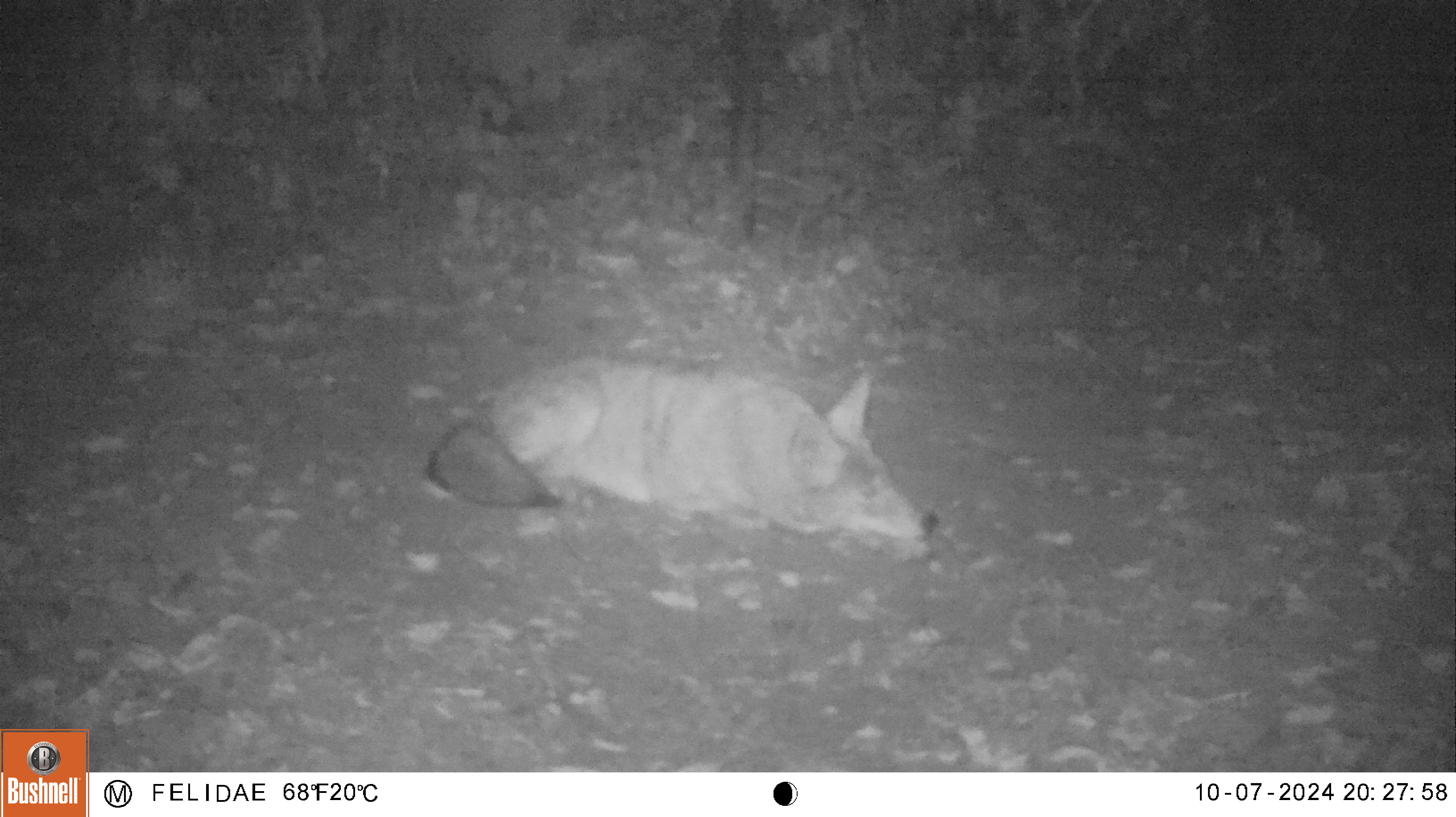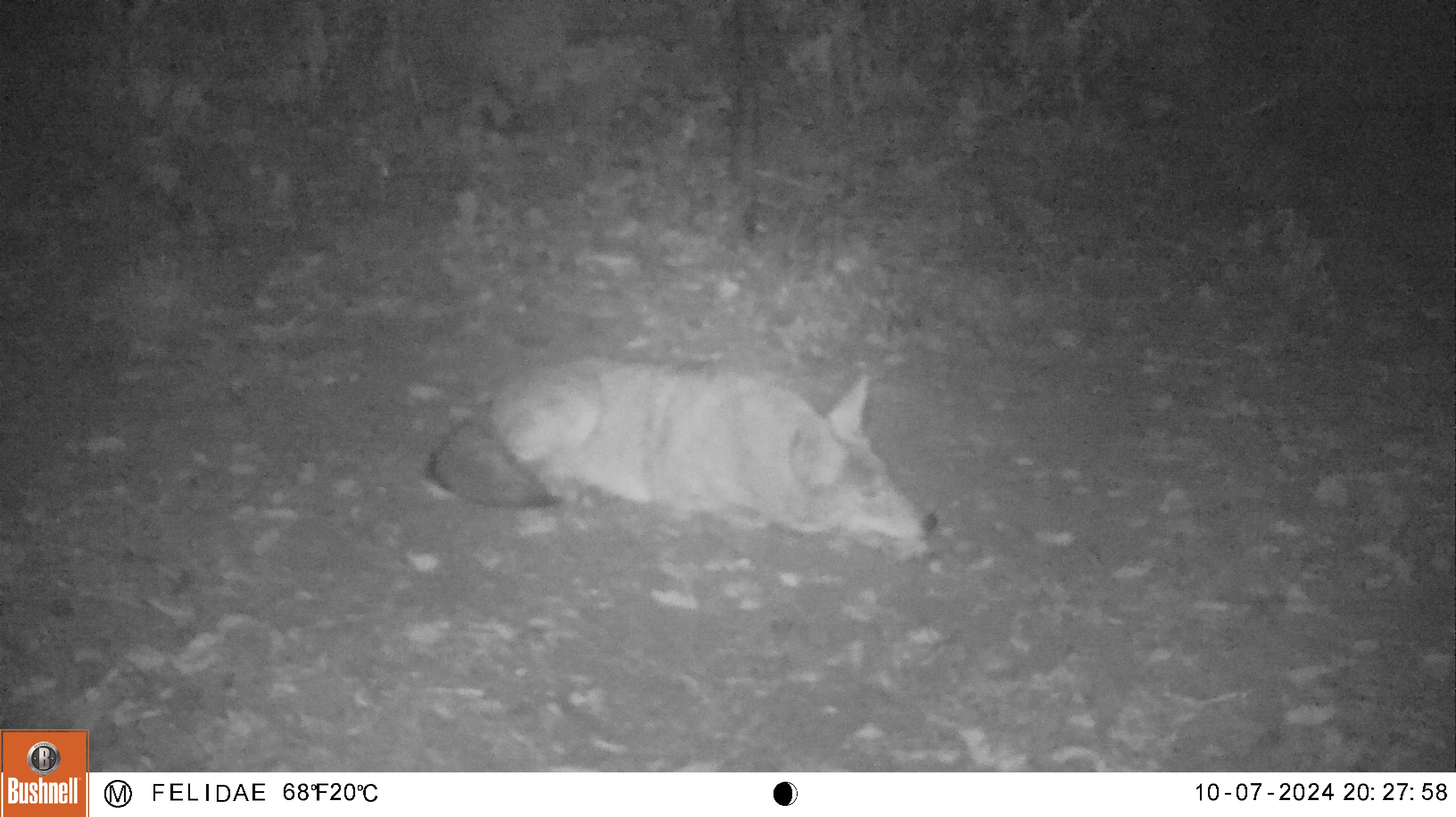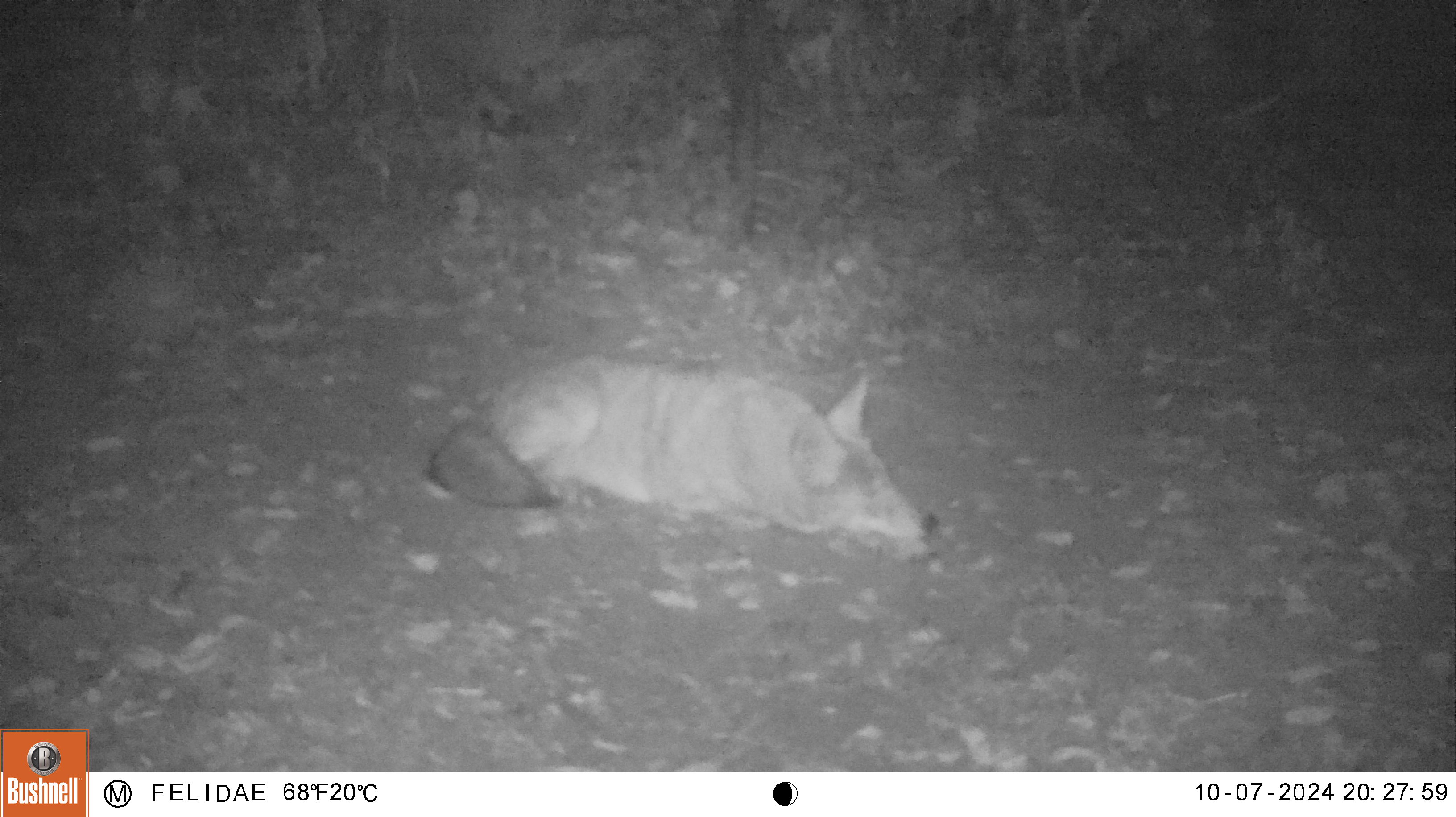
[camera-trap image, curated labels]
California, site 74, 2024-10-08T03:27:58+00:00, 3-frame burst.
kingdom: Animalia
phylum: Chordata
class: Mammalia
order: Carnivora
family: Canidae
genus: Canis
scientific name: Canis latrans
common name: coyote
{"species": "coyote (Canis latrans)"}